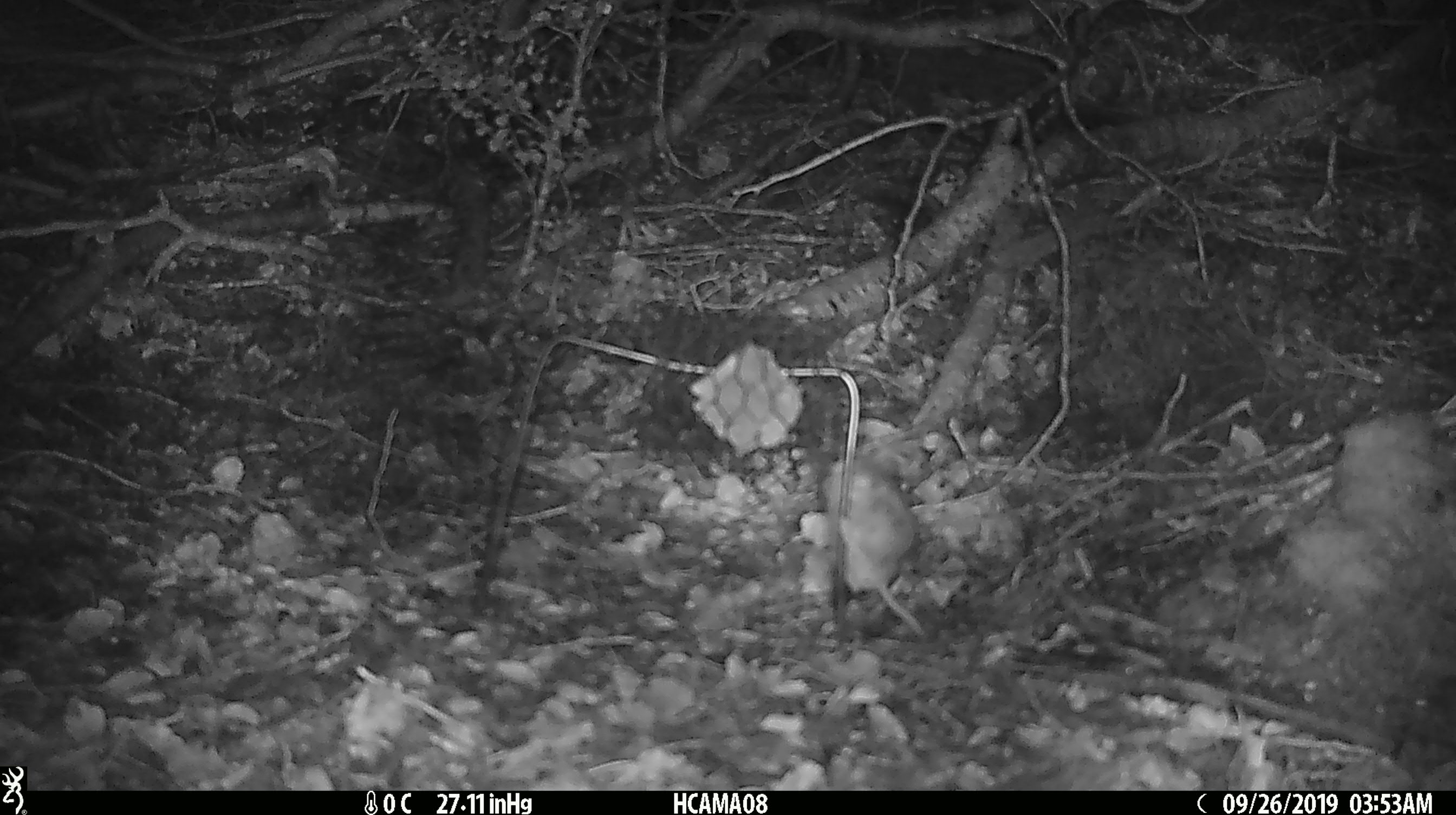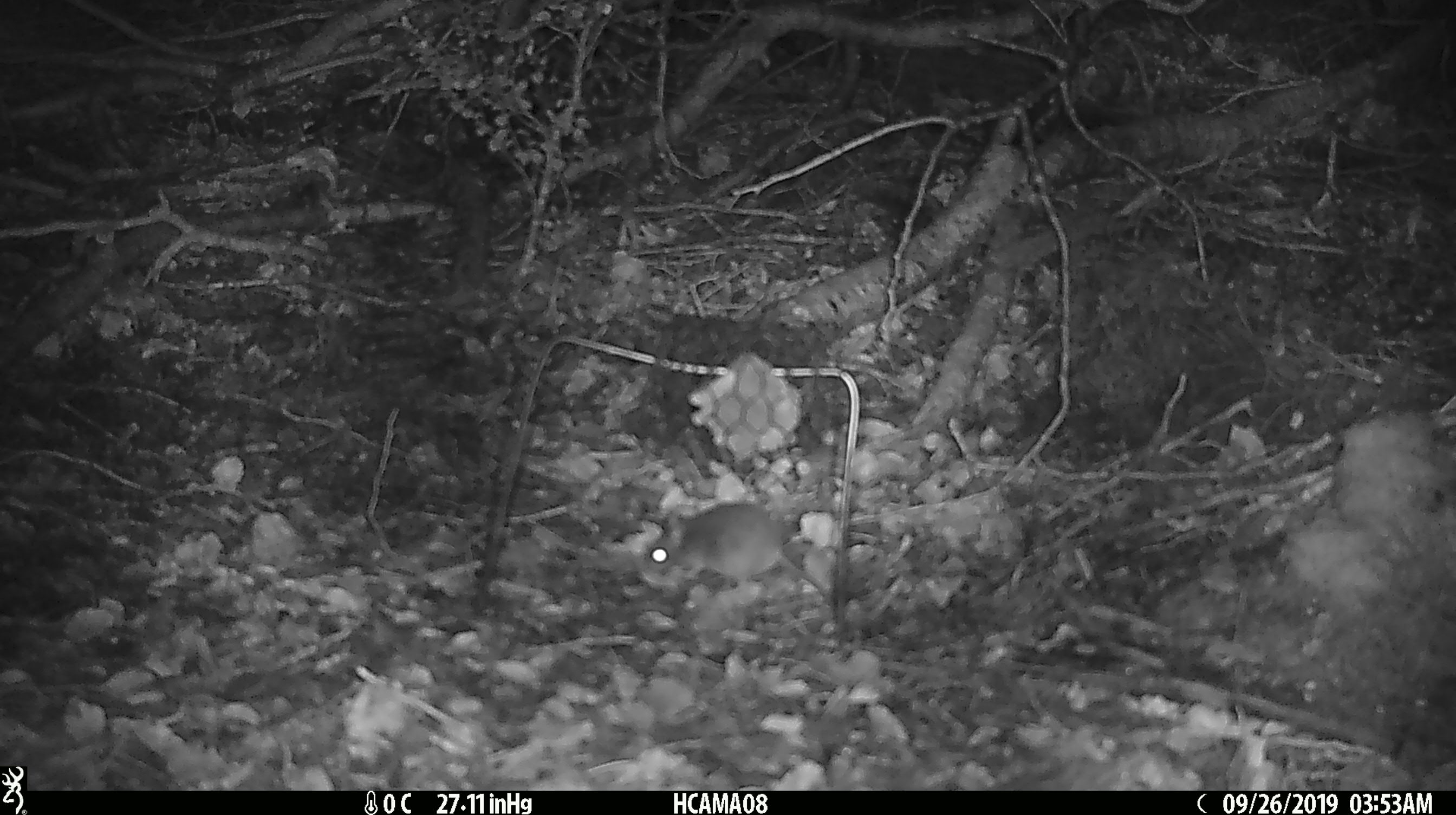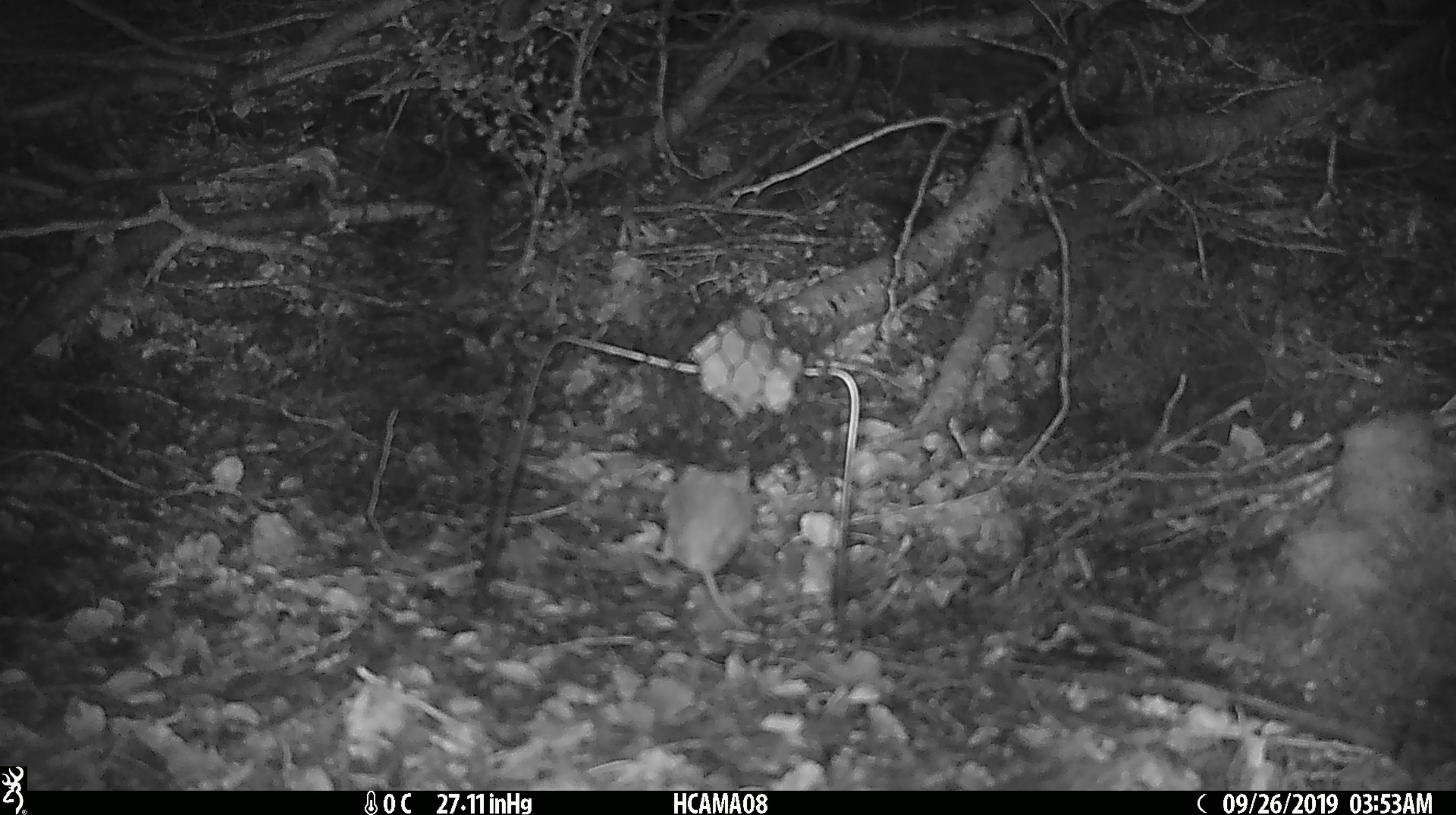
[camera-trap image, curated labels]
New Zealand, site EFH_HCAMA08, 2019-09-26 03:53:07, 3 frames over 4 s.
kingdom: Animalia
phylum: Chordata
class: Mammalia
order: Rodentia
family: Muridae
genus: Mus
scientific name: Mus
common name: mouse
Mouse (Mus).